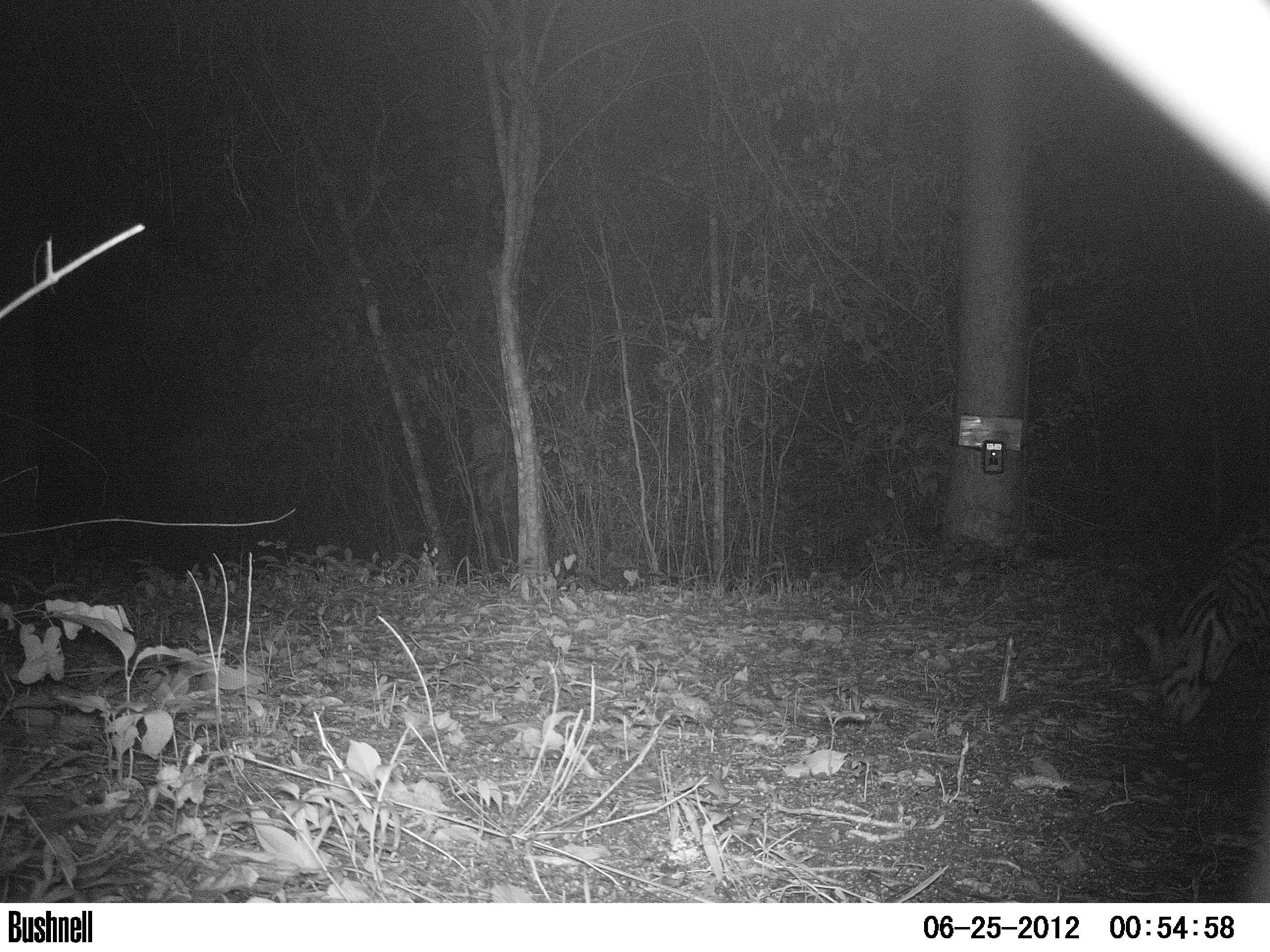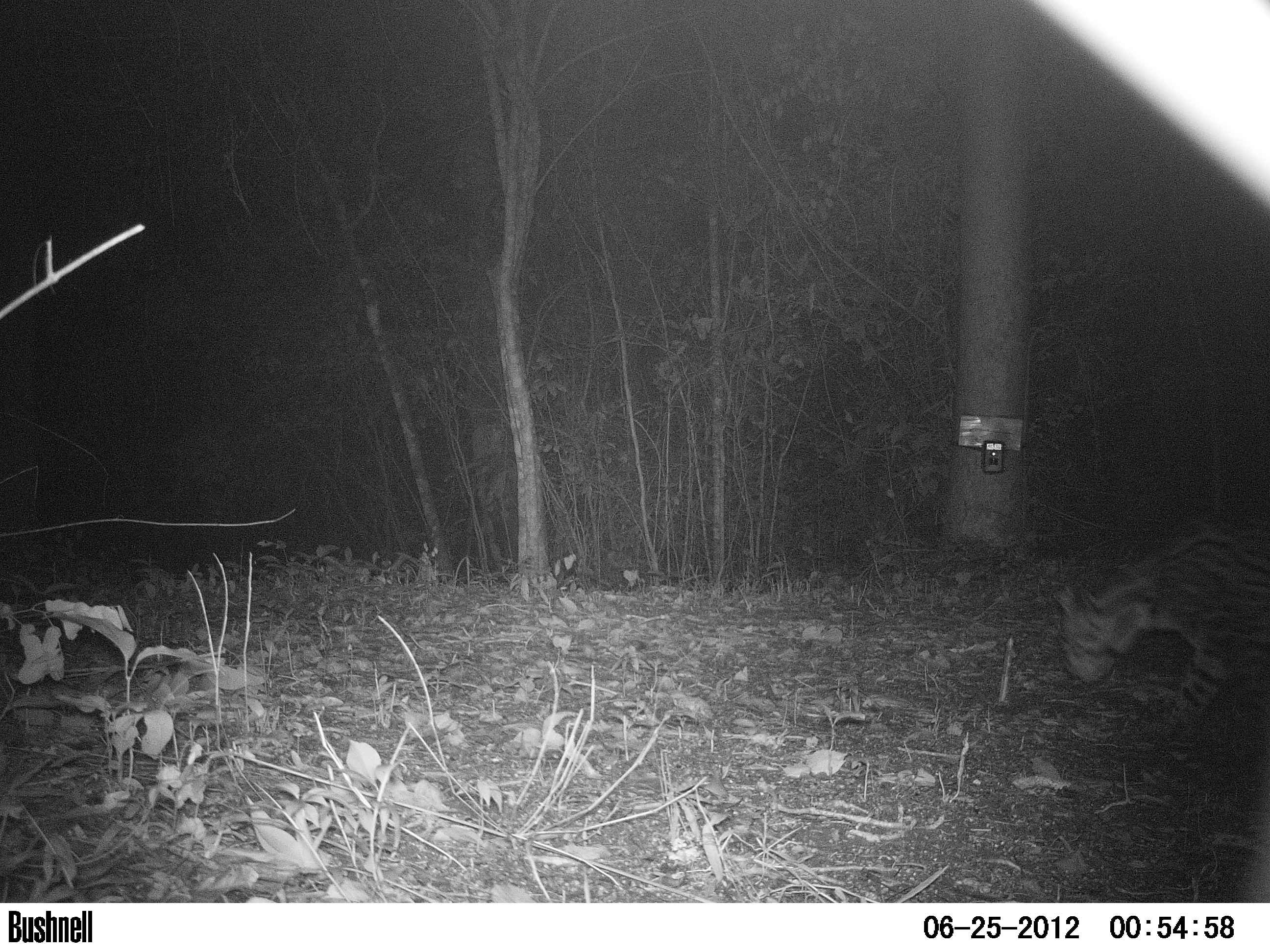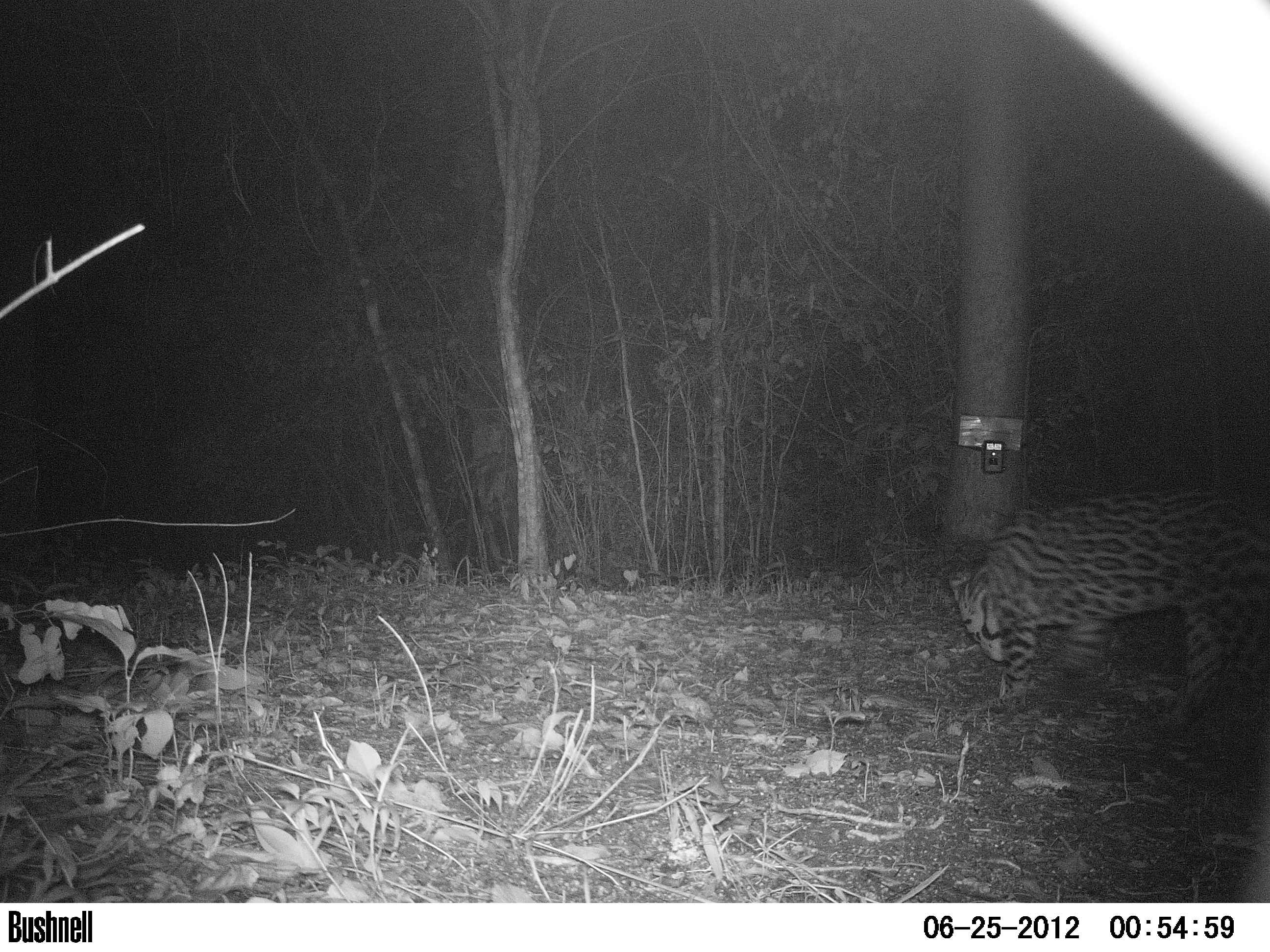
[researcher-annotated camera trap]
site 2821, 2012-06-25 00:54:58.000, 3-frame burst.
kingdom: Animalia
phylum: Chordata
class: Mammalia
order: Carnivora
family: Felidae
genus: Leopardus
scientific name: Leopardus pardalis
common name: ocelot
Leopardus pardalis (ocelot), count 1, age adult.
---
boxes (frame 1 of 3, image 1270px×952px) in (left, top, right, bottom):
leopardus pardalis: (1131, 513, 1270, 728)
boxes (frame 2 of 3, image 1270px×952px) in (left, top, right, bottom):
leopardus pardalis: (1052, 509, 1270, 760)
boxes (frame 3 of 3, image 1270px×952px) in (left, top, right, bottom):
leopardus pardalis: (946, 476, 1270, 739)